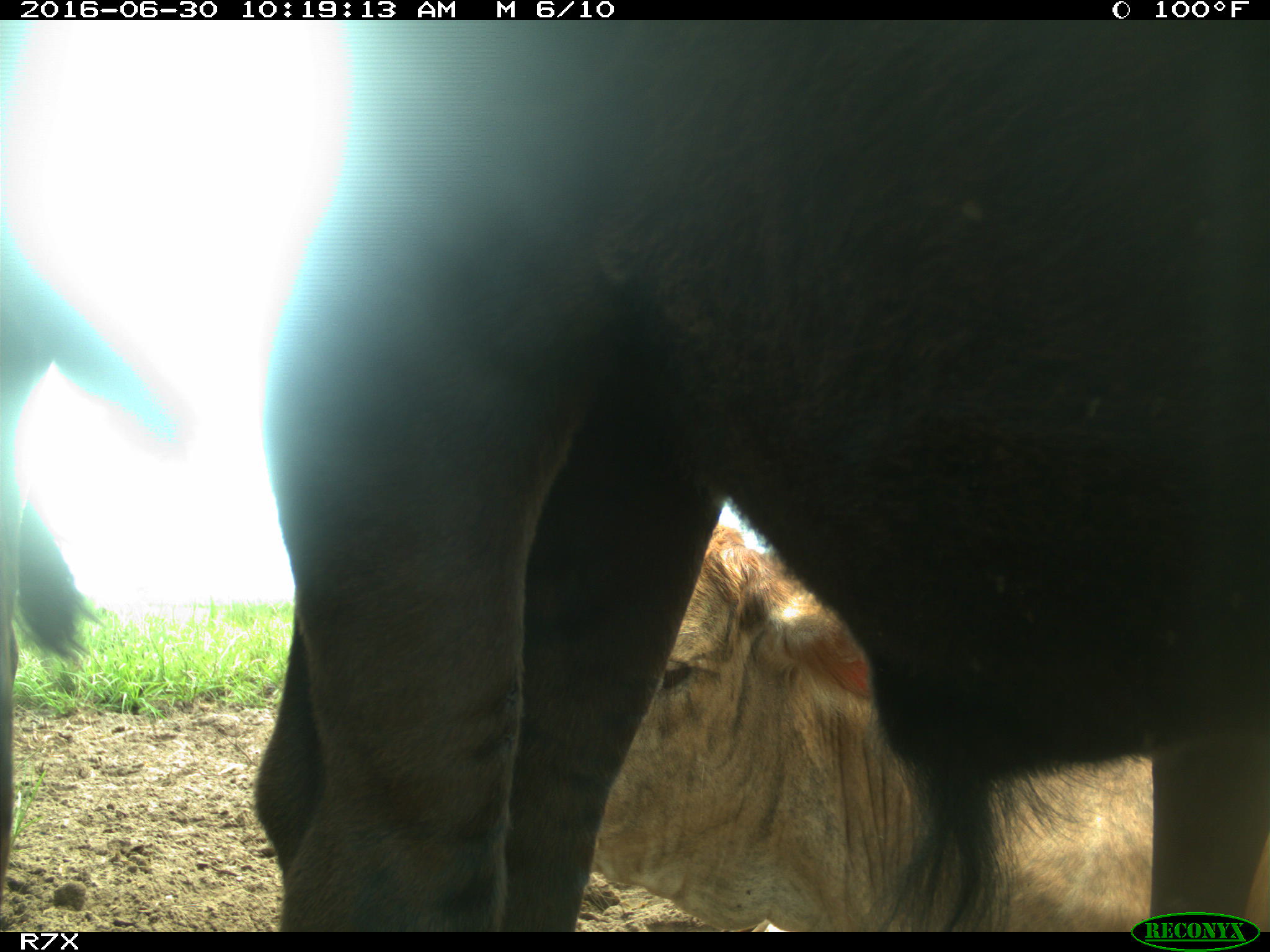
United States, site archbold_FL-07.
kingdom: Animalia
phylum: Chordata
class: Mammalia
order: Artiodactyla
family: Bovidae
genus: Bos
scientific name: Bos taurus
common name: domestic cow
Bos taurus (domestic cow).